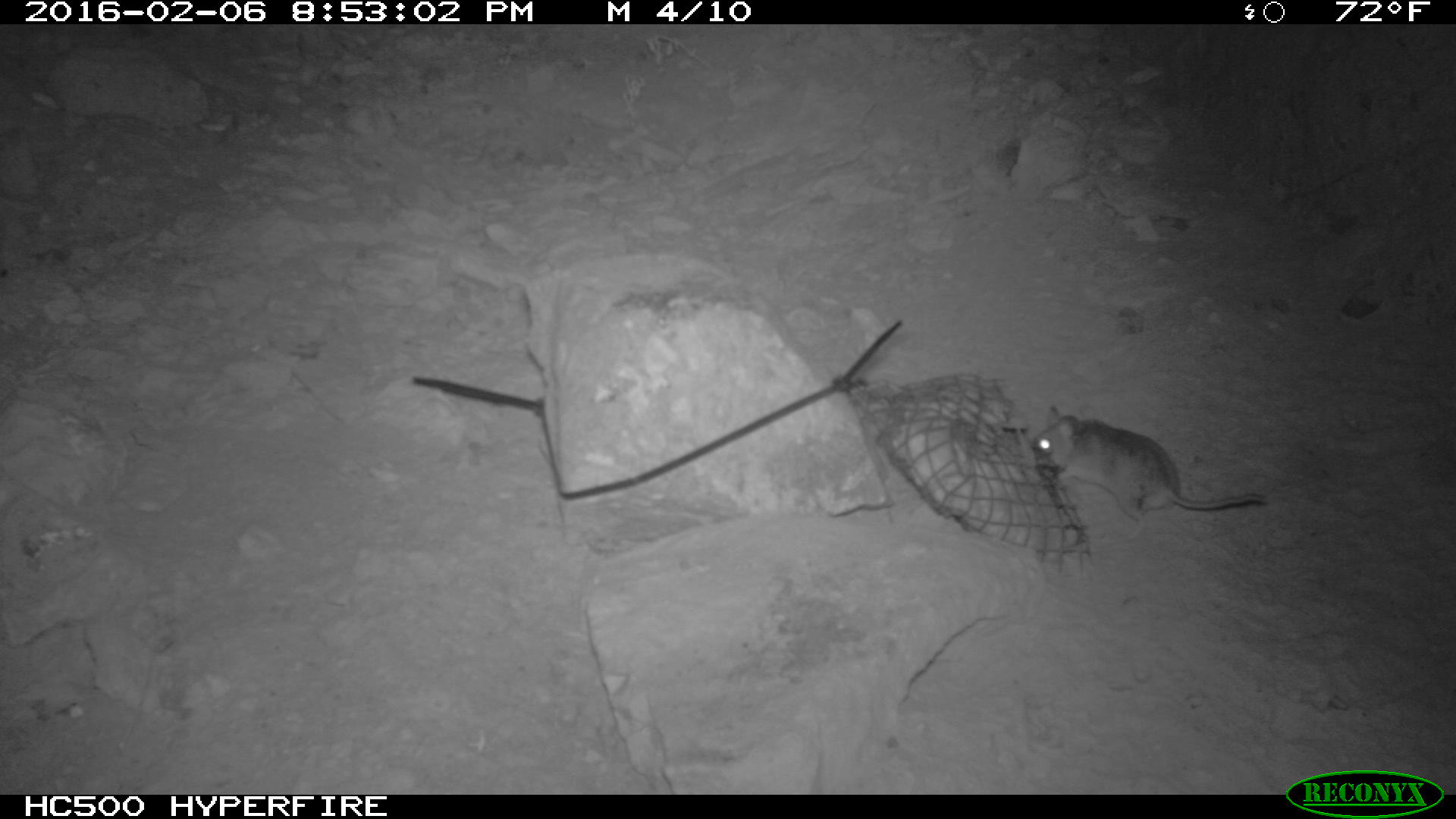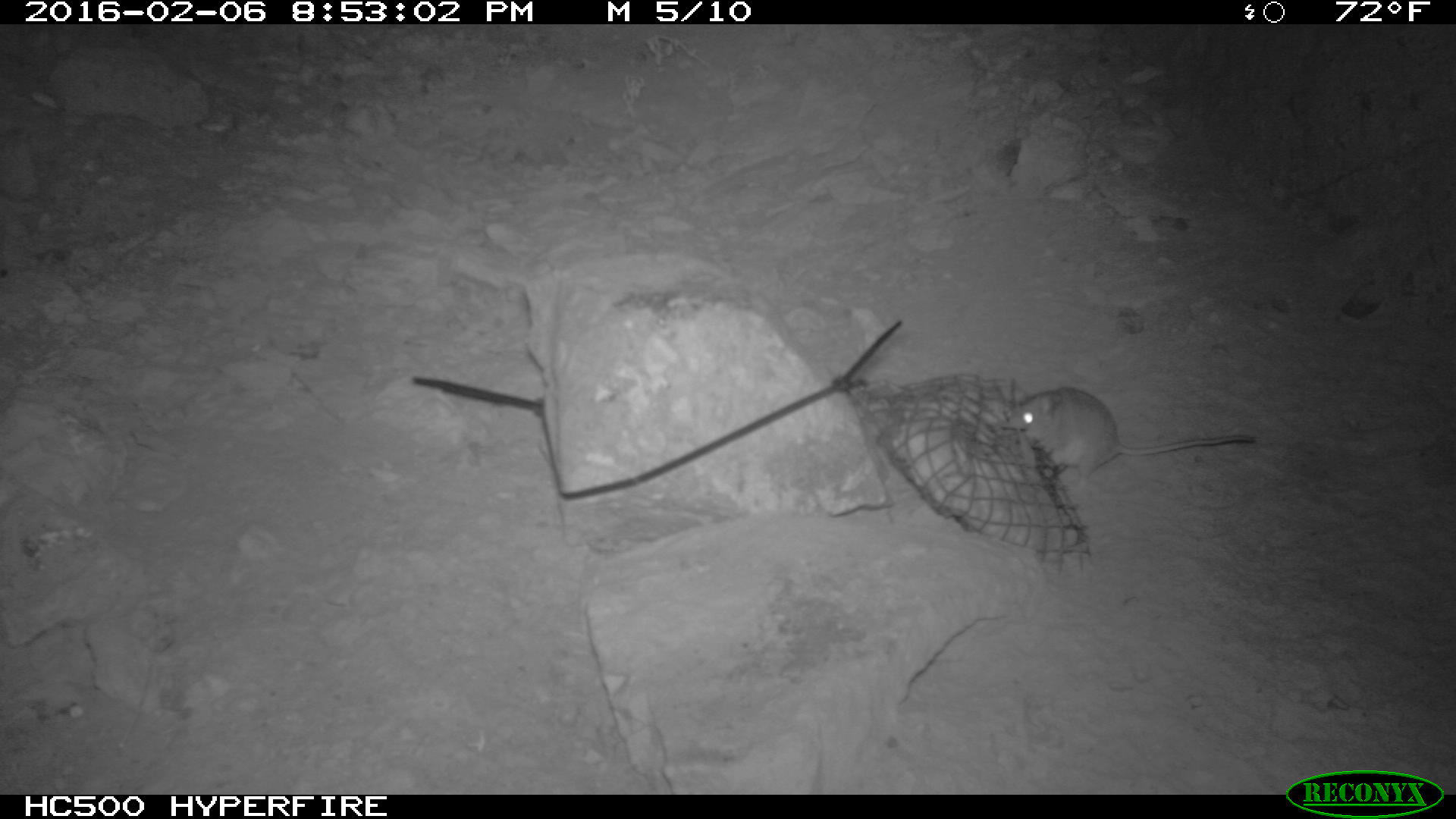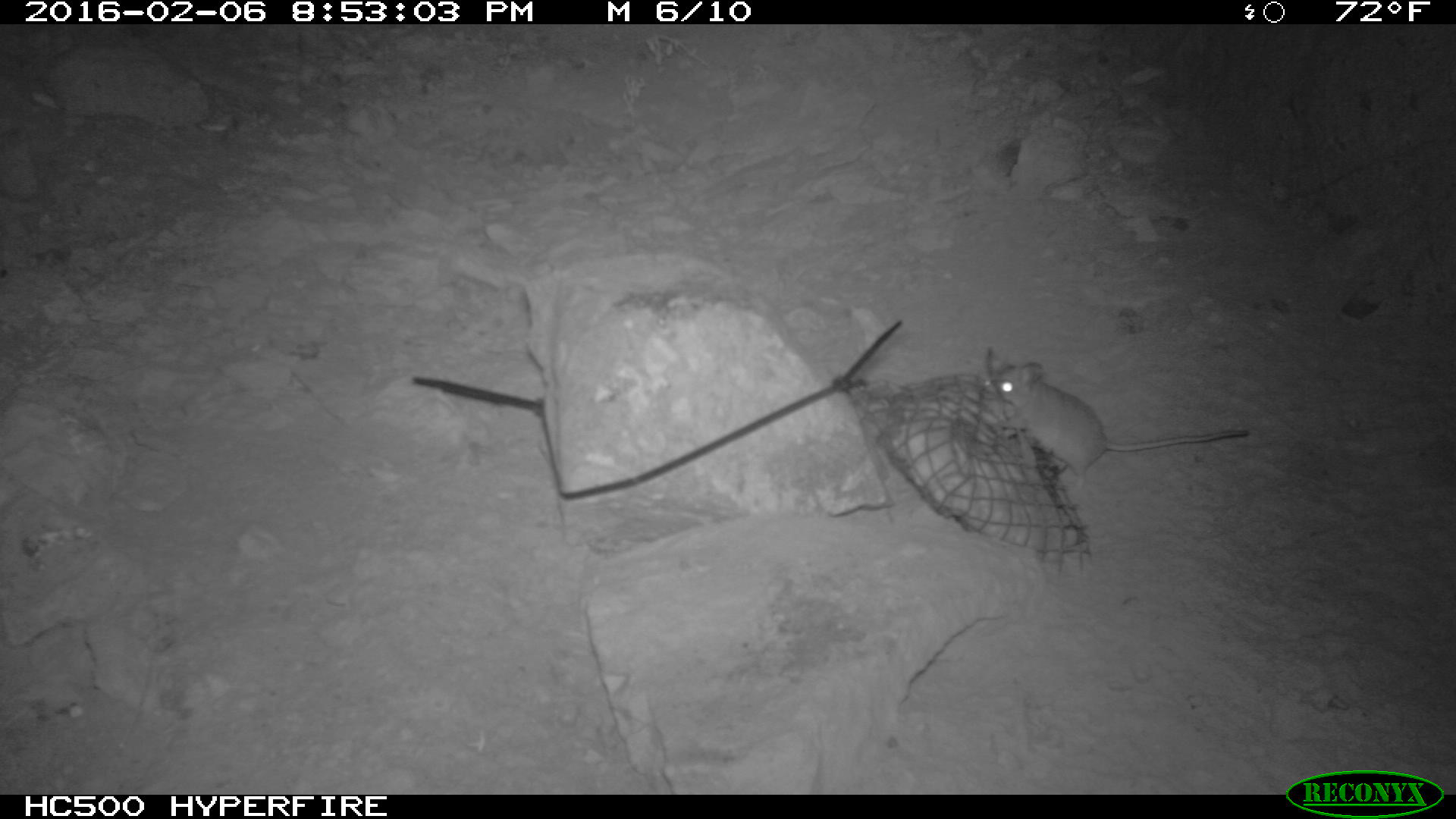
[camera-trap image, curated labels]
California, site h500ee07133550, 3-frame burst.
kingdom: Animalia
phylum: Chordata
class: Mammalia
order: Rodentia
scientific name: Rodentia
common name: rodent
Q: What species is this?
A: Rodent (Rodentia).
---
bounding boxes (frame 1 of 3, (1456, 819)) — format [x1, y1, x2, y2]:
rodent: [1030, 406, 1271, 546]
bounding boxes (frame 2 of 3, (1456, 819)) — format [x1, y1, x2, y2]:
rodent: [1006, 378, 1252, 479]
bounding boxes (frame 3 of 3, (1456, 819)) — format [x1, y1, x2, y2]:
rodent: [984, 347, 1250, 496]